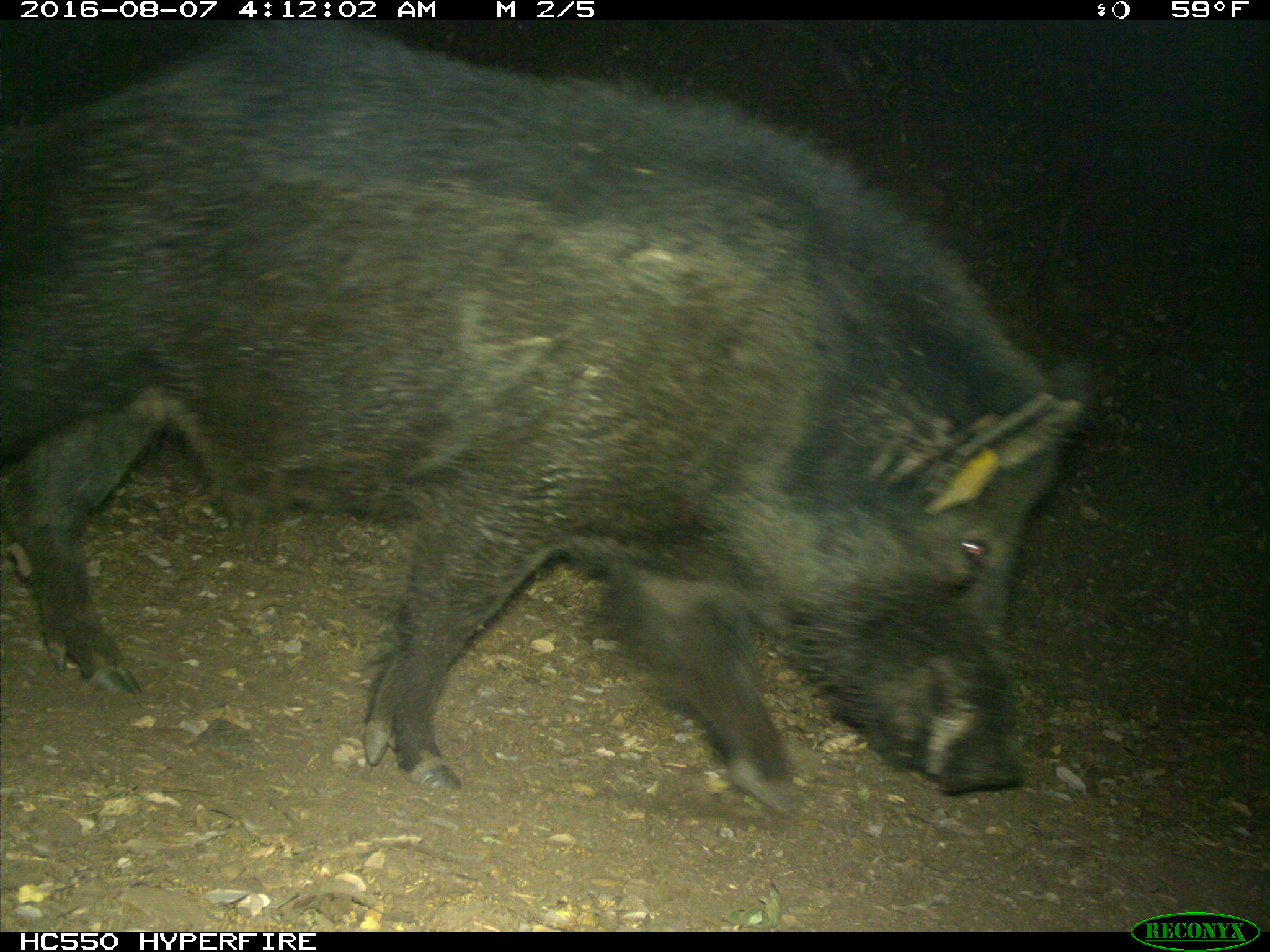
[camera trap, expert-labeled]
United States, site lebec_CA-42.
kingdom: Animalia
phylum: Chordata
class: Mammalia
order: Artiodactyla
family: Suidae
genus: Sus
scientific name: Sus scrofa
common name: wild boar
Sus scrofa (wild boar).